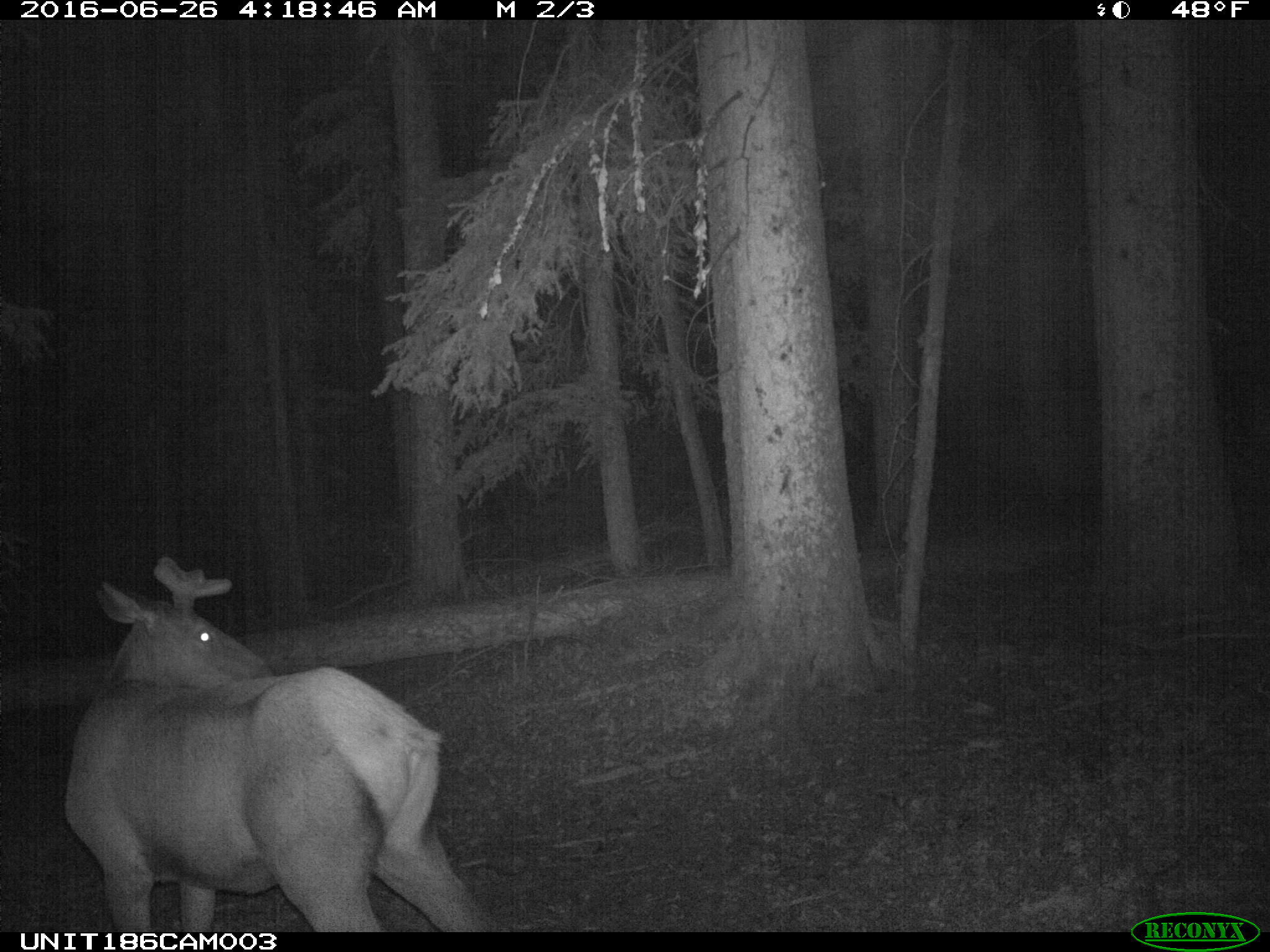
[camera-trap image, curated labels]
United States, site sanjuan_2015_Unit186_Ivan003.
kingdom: Animalia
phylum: Chordata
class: Mammalia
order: Artiodactyla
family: Cervidae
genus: Cervus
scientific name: Cervus elaphus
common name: red deer